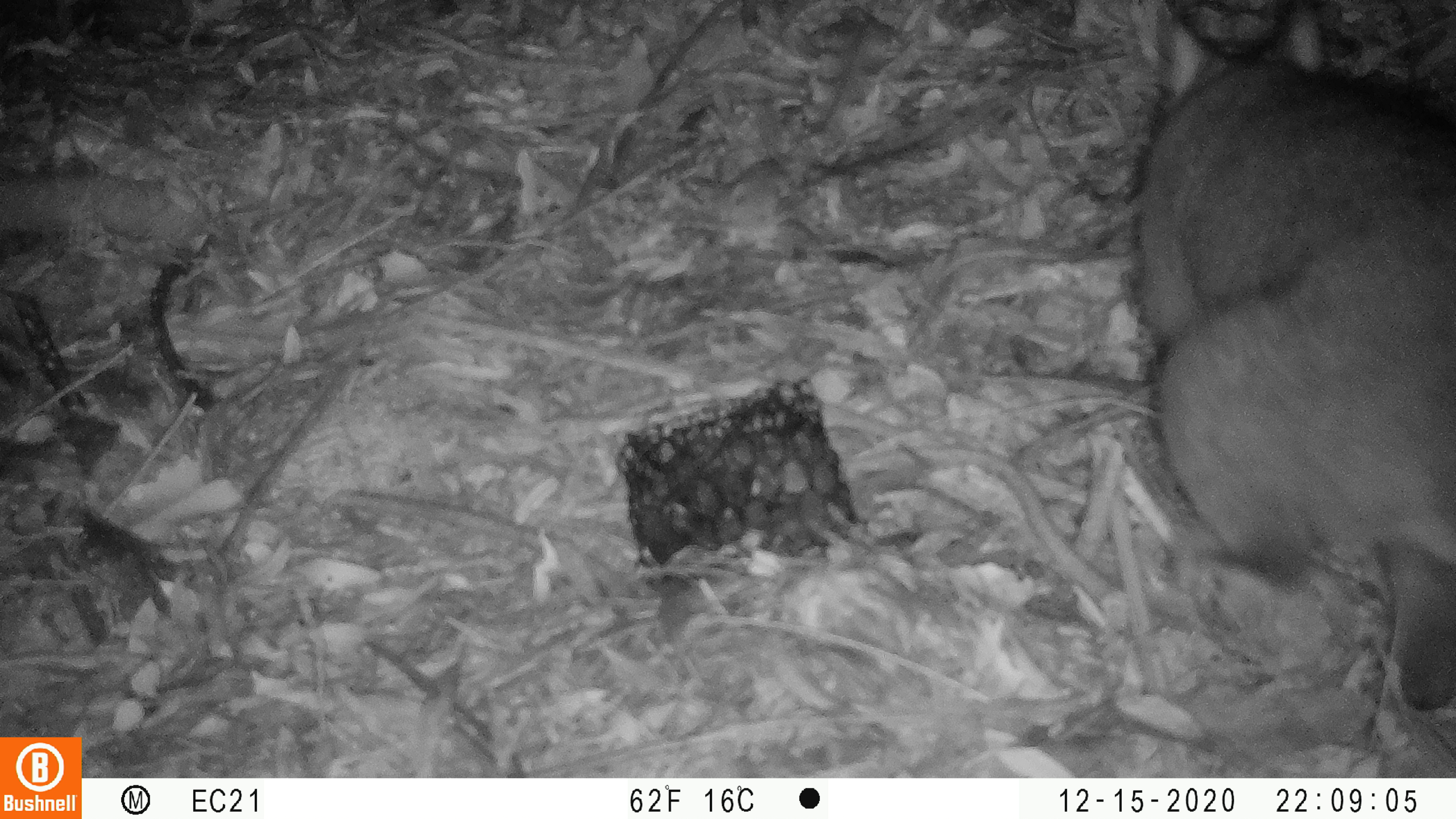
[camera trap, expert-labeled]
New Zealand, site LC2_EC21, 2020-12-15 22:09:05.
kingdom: Animalia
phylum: Chordata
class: Mammalia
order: Diprotodontia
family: Phalangeridae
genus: Trichosurus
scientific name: Trichosurus vulpecula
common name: common brushtail possum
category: possum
Possum (common brushtail possum) (Trichosurus vulpecula).